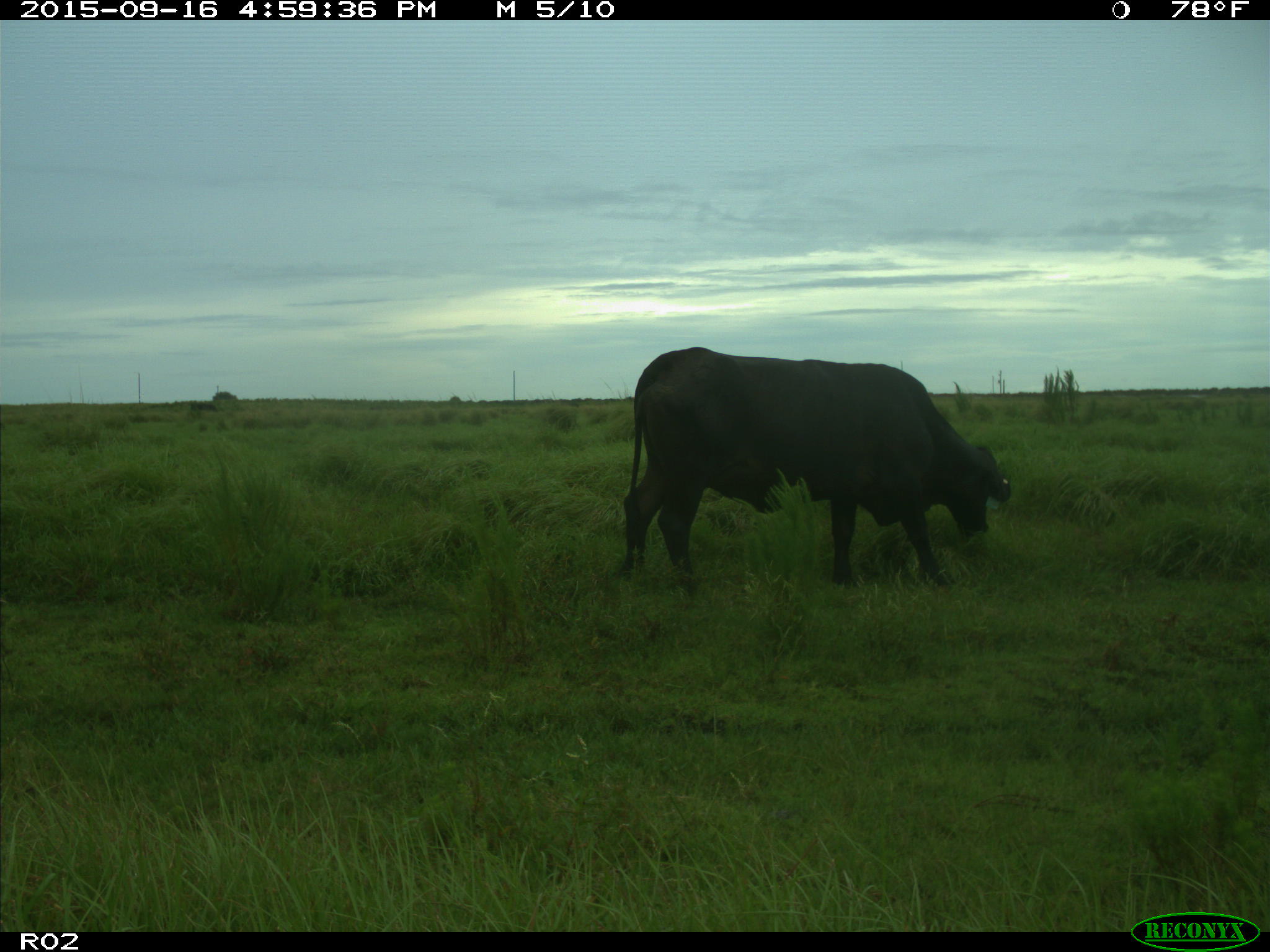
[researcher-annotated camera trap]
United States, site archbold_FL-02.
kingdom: Animalia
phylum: Chordata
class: Mammalia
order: Artiodactyla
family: Bovidae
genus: Bos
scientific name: Bos taurus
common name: domestic cow